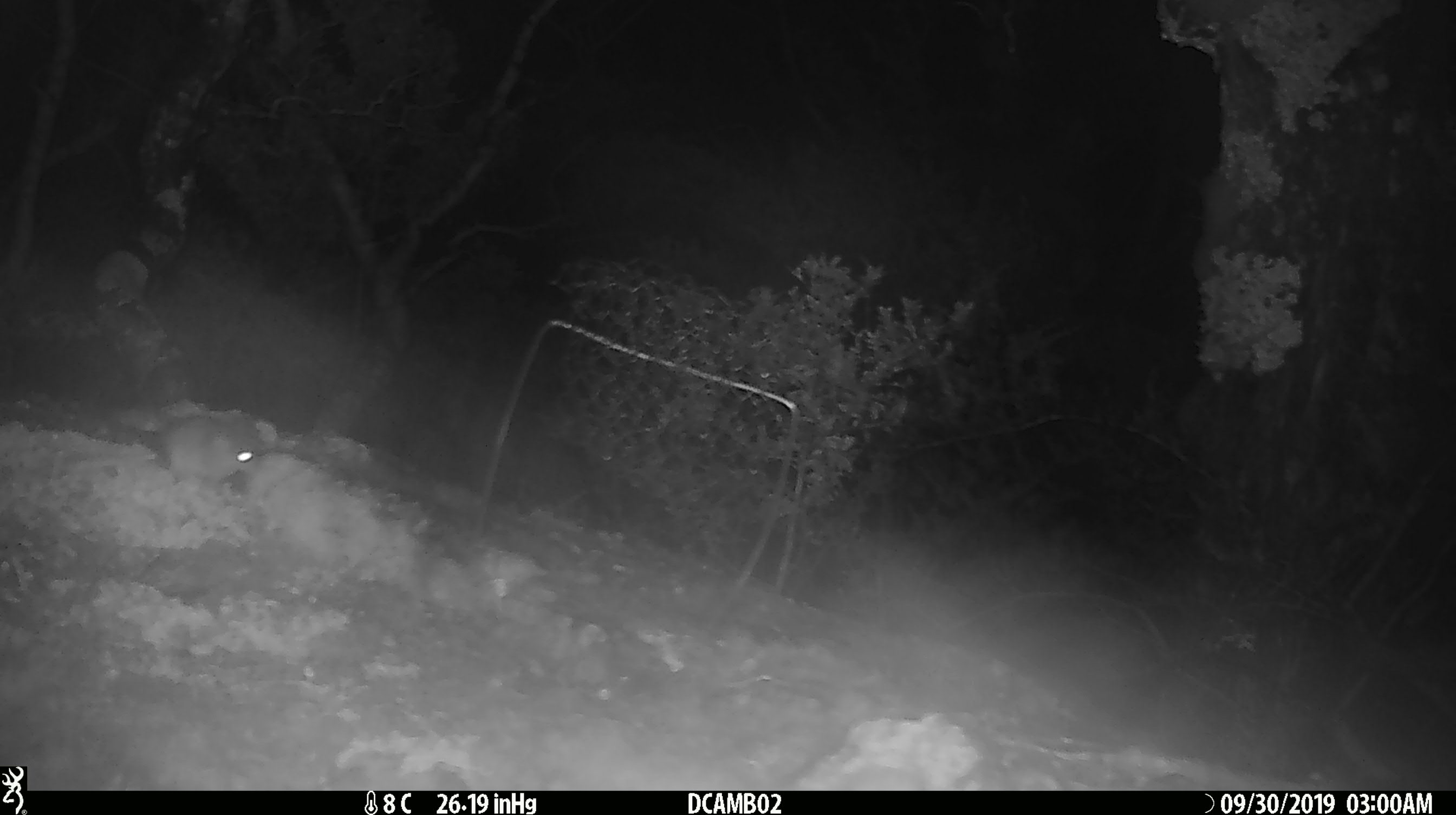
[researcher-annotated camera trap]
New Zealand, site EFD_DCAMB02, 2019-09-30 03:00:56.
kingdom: Animalia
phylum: Chordata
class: Mammalia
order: Rodentia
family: Muridae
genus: Mus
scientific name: Mus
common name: mouse